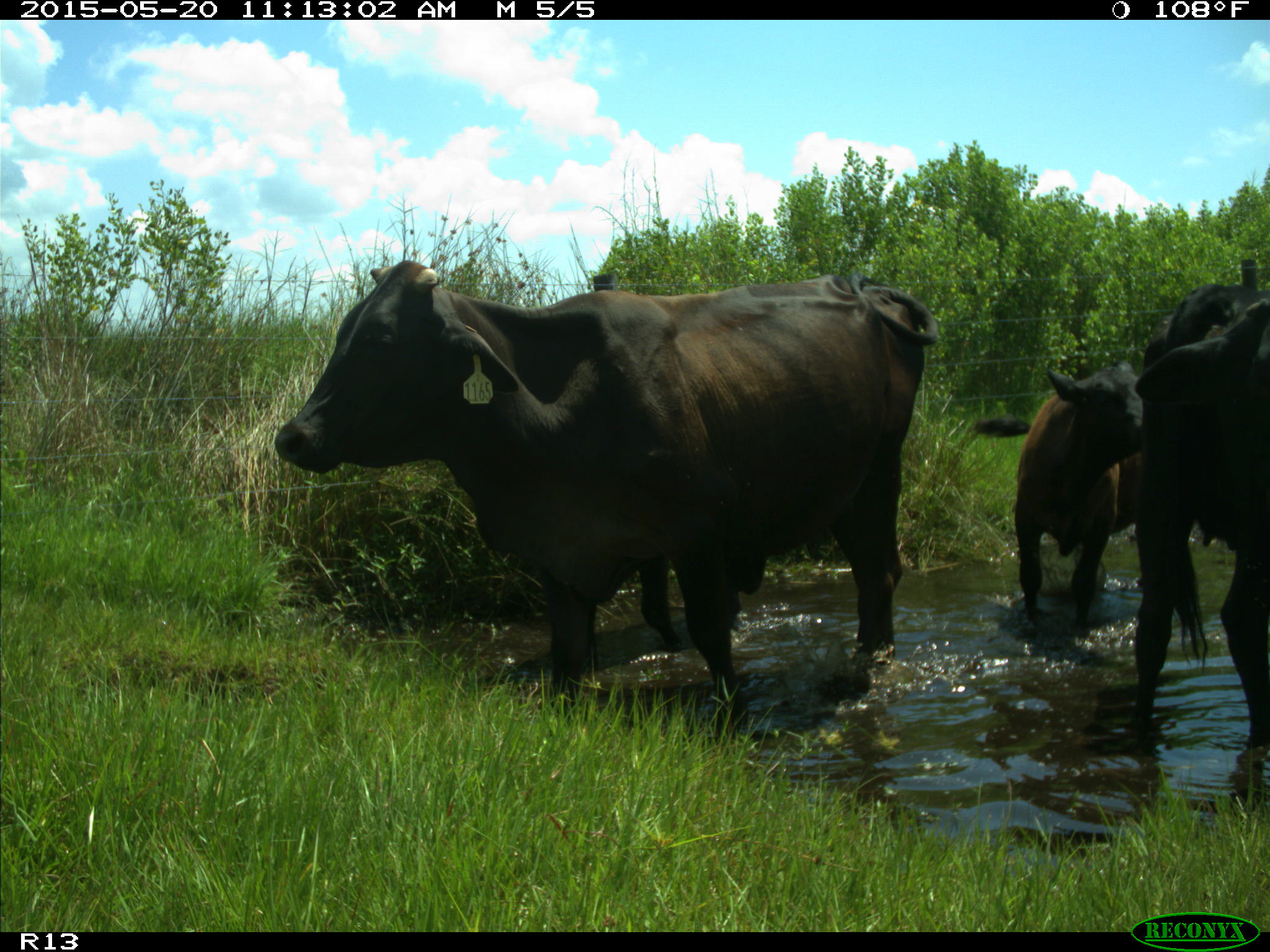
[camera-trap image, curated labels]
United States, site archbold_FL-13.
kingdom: Animalia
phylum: Chordata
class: Mammalia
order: Artiodactyla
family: Bovidae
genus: Bos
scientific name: Bos taurus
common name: domestic cow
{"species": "Bos taurus (domestic cow)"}